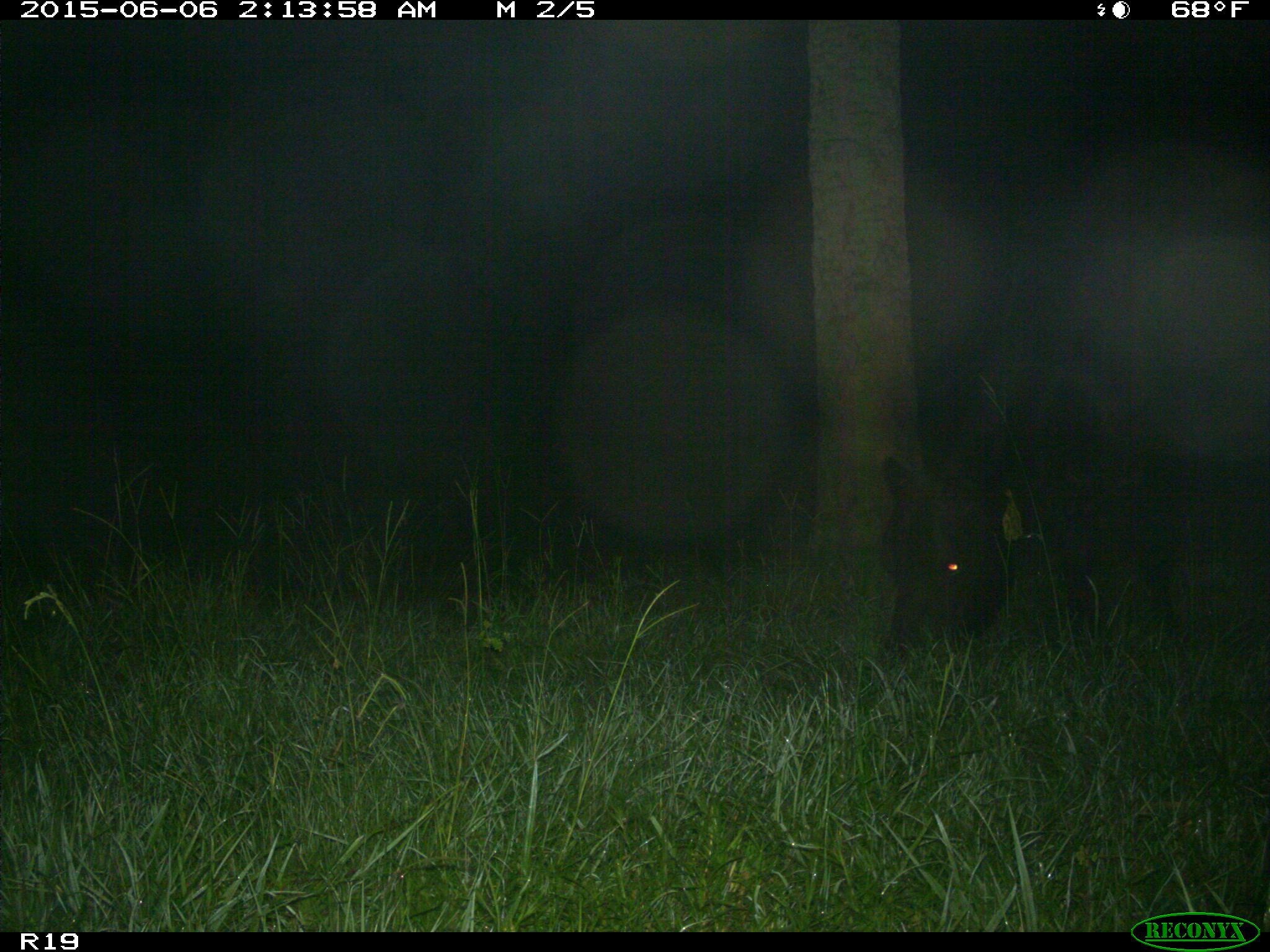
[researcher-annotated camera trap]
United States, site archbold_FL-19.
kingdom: Animalia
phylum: Chordata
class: Mammalia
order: Artiodactyla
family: Bovidae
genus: Bos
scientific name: Bos taurus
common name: domestic cow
Bos taurus (domestic cow).